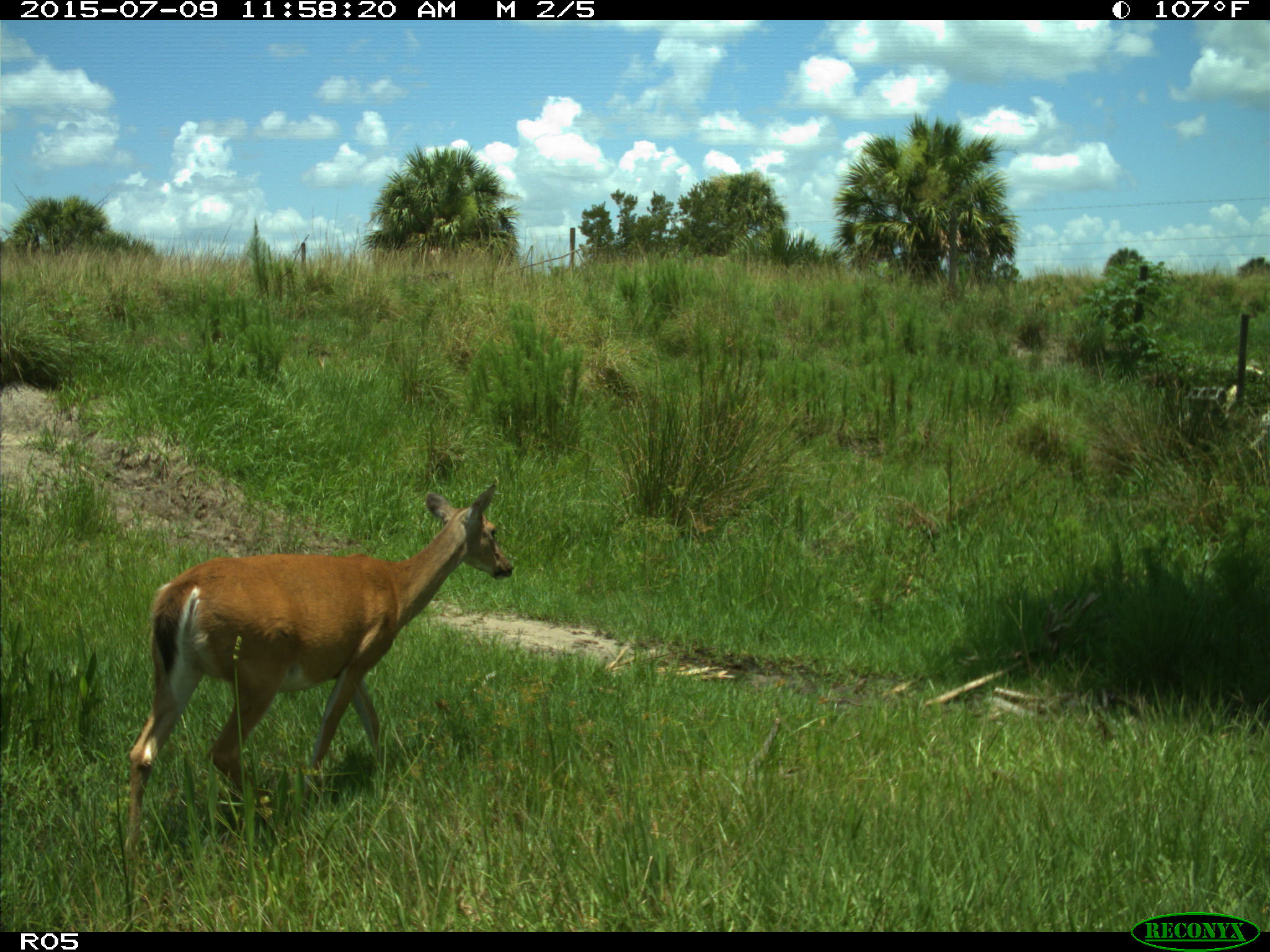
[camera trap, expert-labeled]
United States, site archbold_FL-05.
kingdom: Animalia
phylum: Chordata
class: Mammalia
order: Artiodactyla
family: Cervidae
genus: Odocoileus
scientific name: Odocoileus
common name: deer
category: unidentified deer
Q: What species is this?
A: Unidentified deer (deer) (Odocoileus).